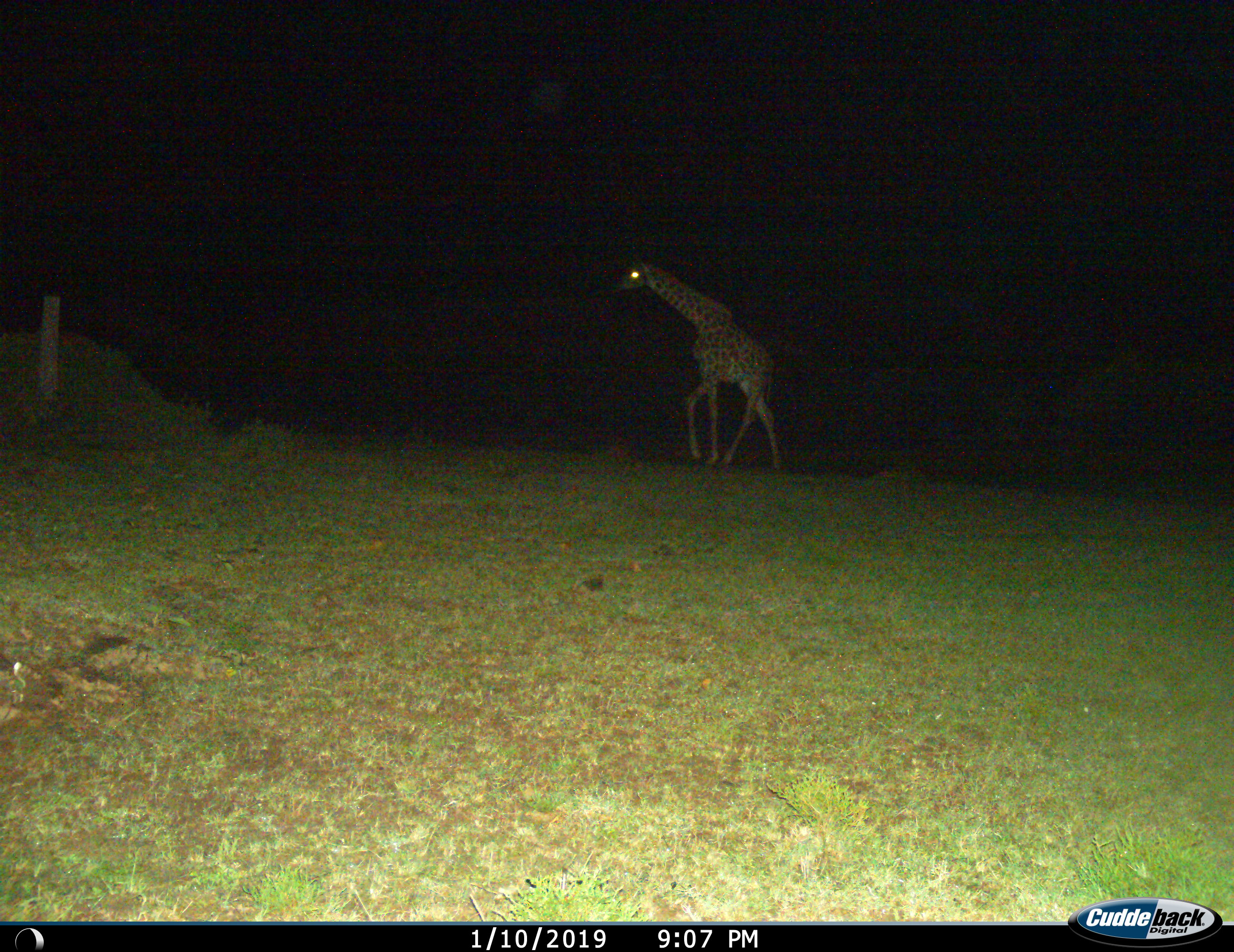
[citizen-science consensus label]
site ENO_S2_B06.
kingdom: Animalia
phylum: Chordata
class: Mammalia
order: Artiodactyla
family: Giraffidae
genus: Giraffa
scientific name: Giraffa camelopardalis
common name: giraffe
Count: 1.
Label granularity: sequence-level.